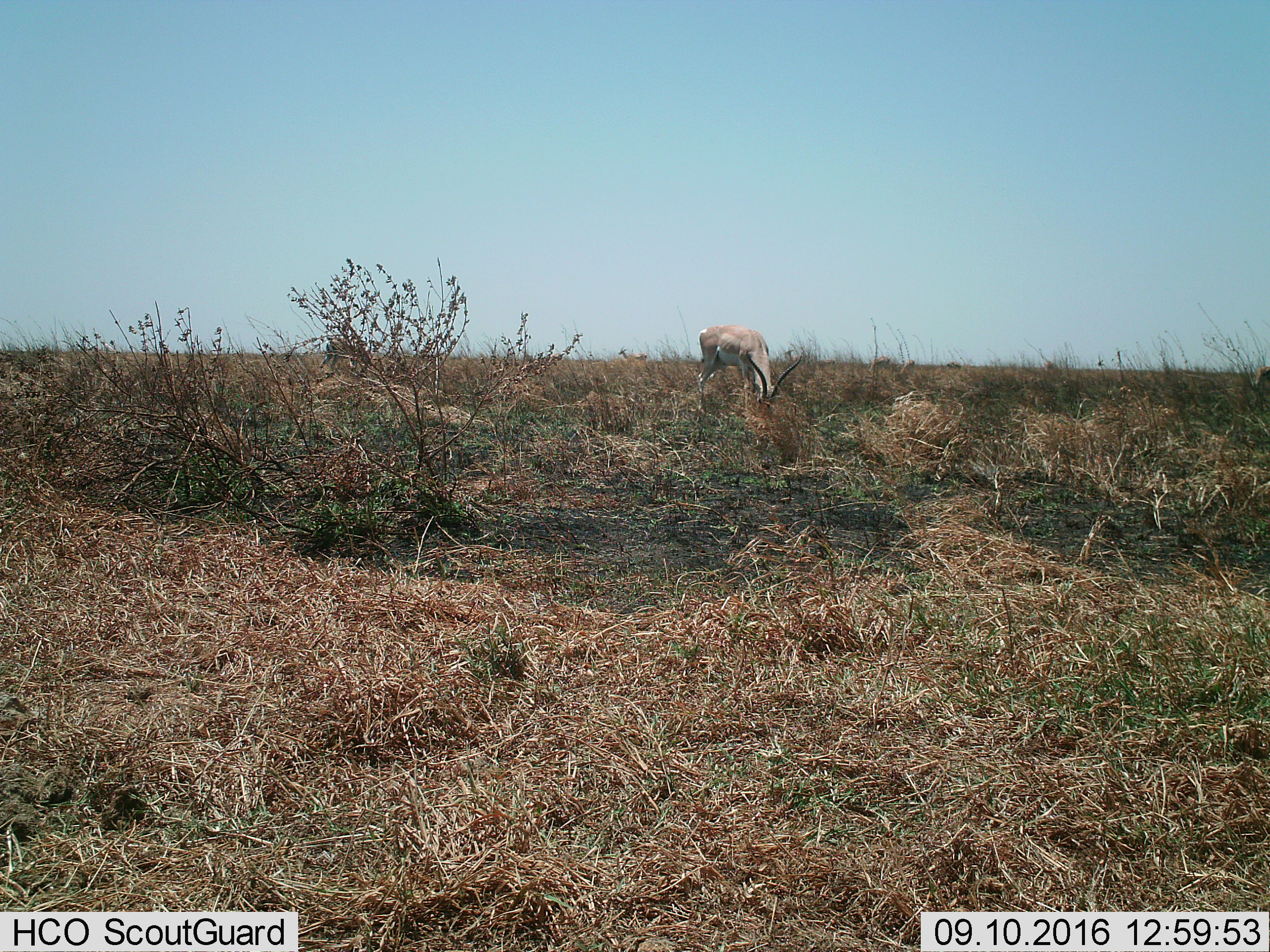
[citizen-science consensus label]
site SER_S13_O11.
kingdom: Animalia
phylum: Chordata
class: Mammalia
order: Artiodactyla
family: Bovidae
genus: Nanger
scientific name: Nanger granti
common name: grant's gazelle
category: gazellegrants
Gazellegrants (grant's gazelle) (Nanger granti), count 1. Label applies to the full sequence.